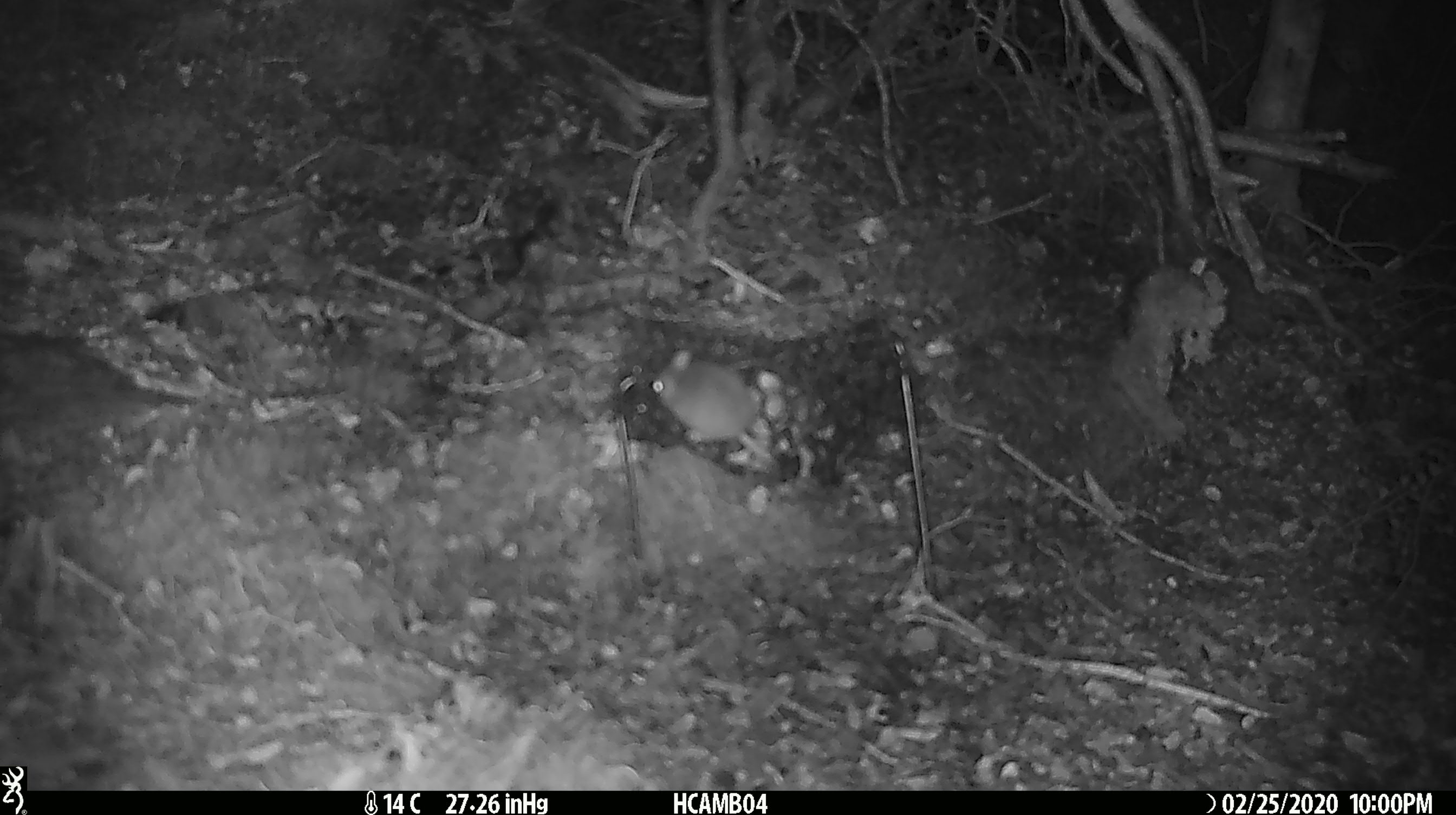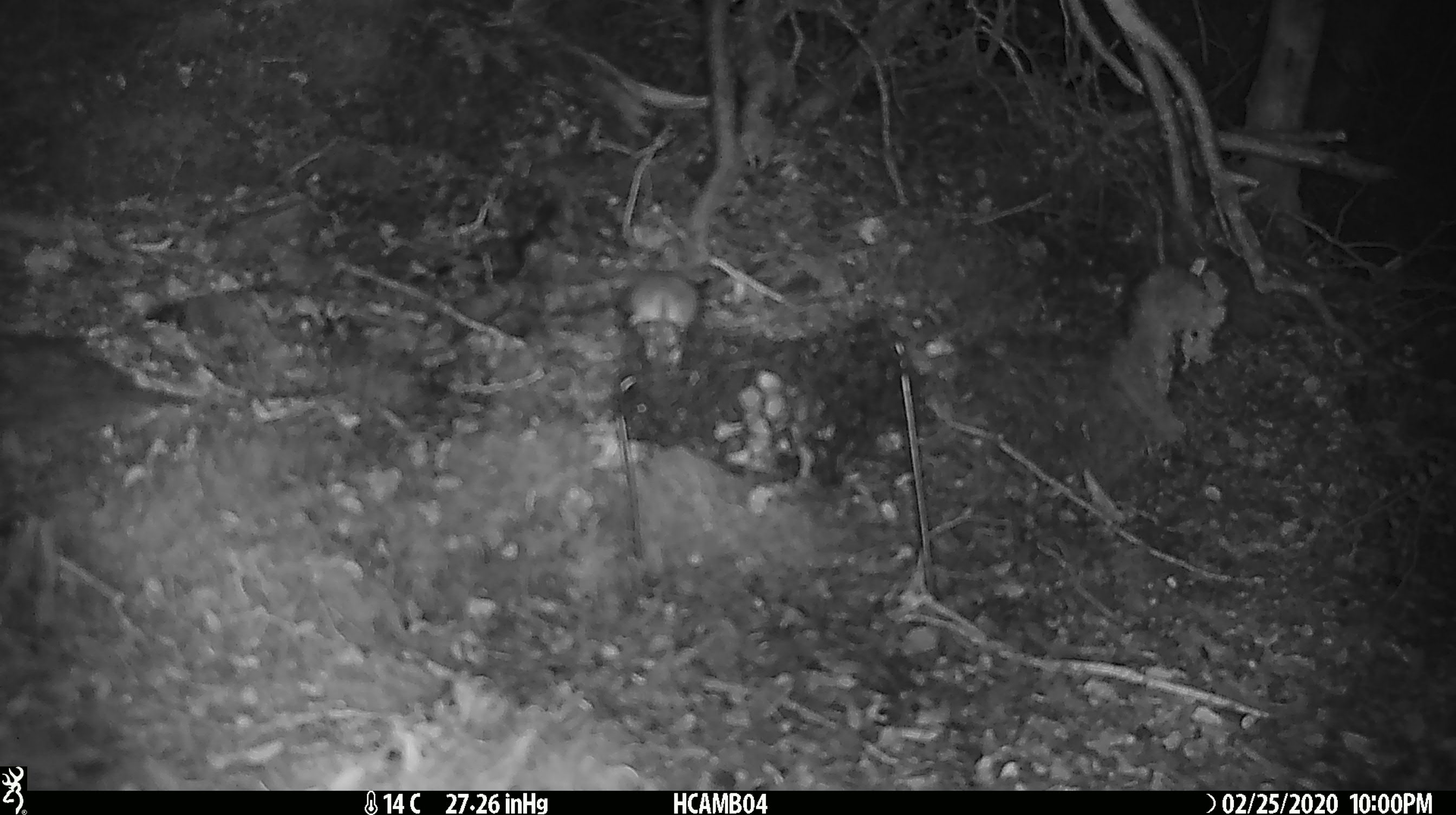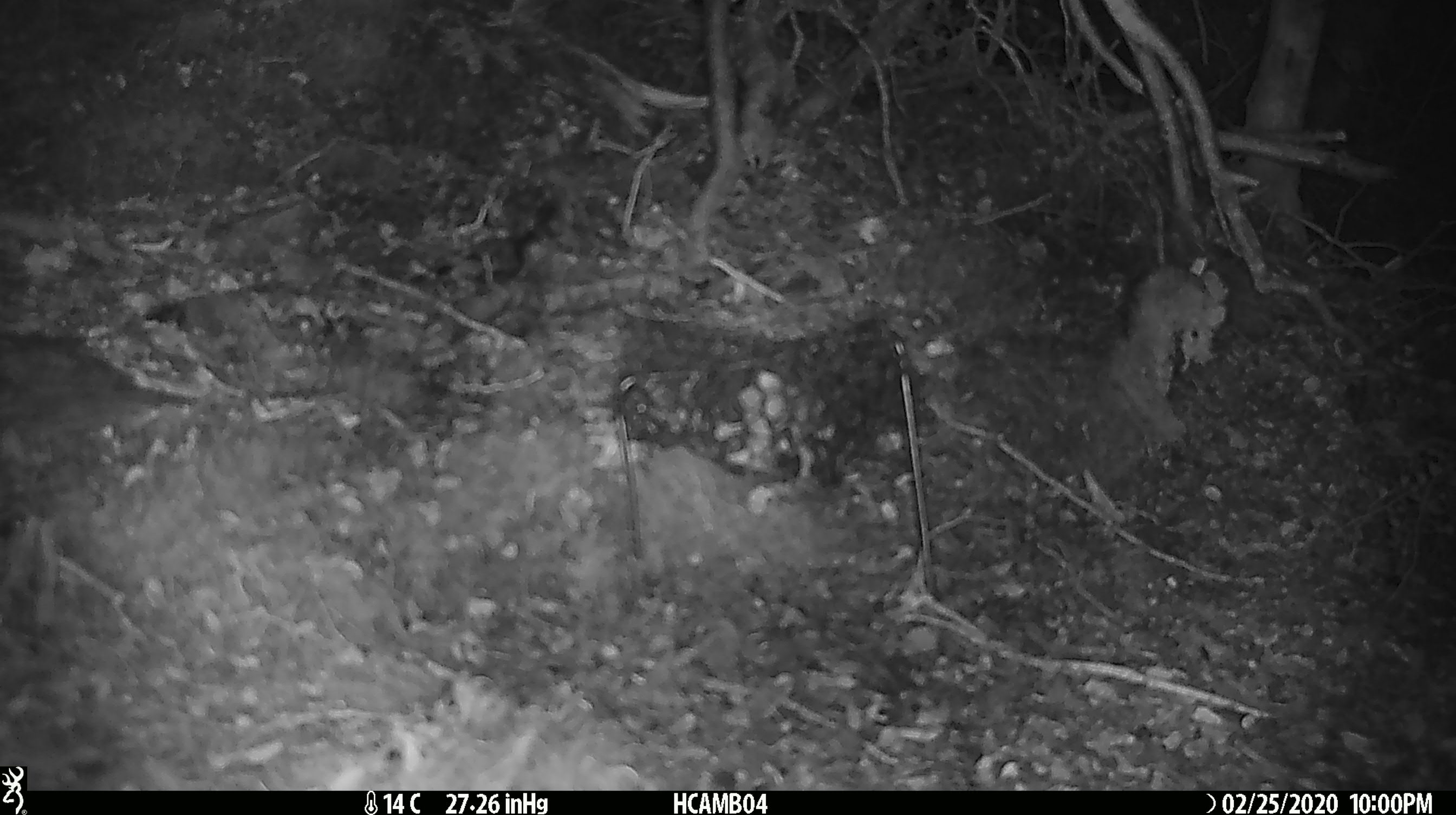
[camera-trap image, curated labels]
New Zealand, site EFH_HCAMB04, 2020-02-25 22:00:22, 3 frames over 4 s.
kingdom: Animalia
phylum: Chordata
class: Mammalia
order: Rodentia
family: Muridae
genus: Mus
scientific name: Mus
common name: mouse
Mouse (Mus).